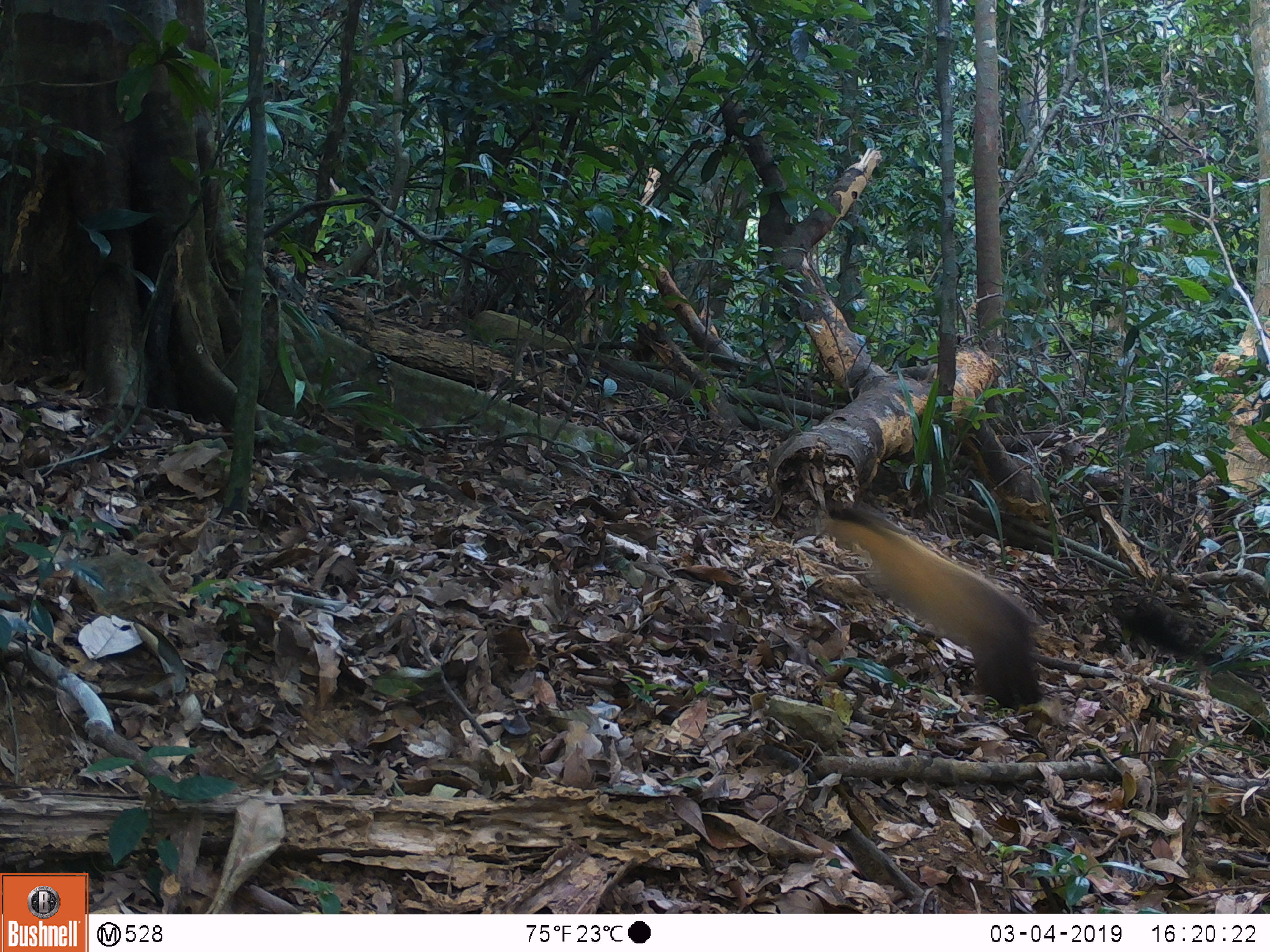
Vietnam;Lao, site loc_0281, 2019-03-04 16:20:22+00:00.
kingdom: Animalia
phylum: Chordata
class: Mammalia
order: Carnivora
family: Mustelidae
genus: Martes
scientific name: Martes flavigula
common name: yellow-throated marten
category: yellow throated marten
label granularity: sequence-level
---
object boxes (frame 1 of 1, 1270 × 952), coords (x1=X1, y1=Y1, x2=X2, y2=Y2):
yellow throated marten: (x1=825, y1=505, x2=1042, y2=711); (x1=1103, y1=597, x2=1193, y2=653)